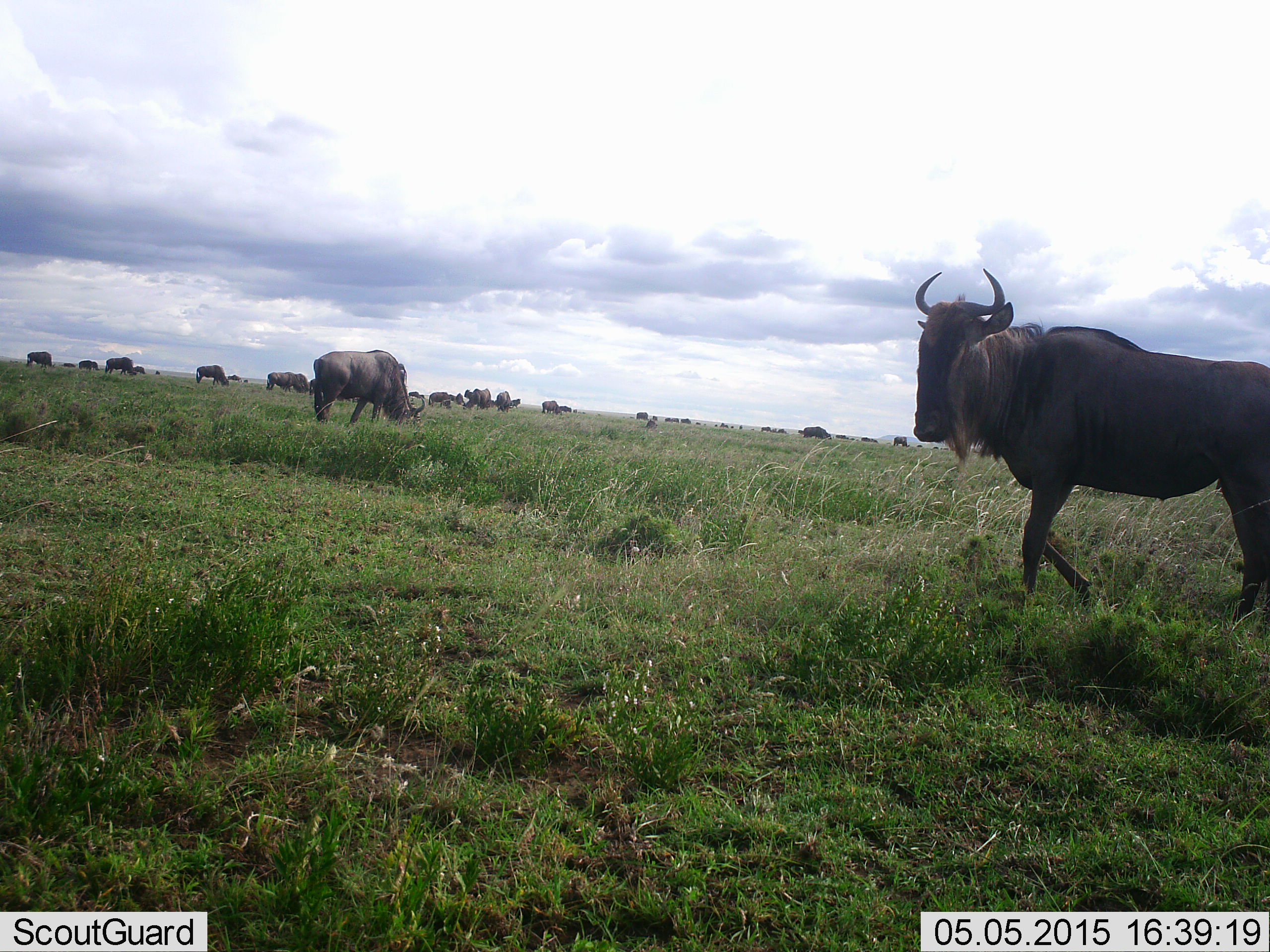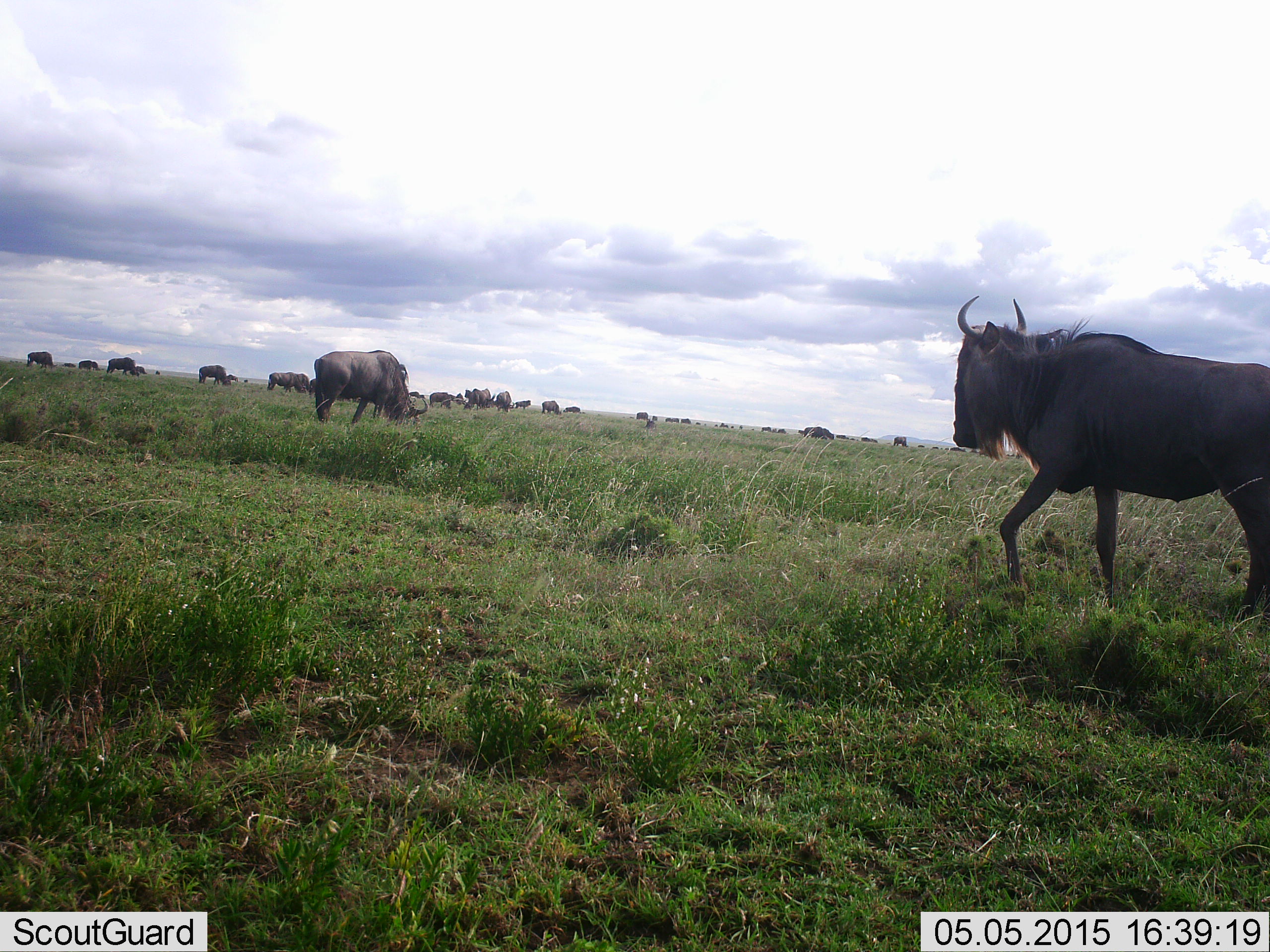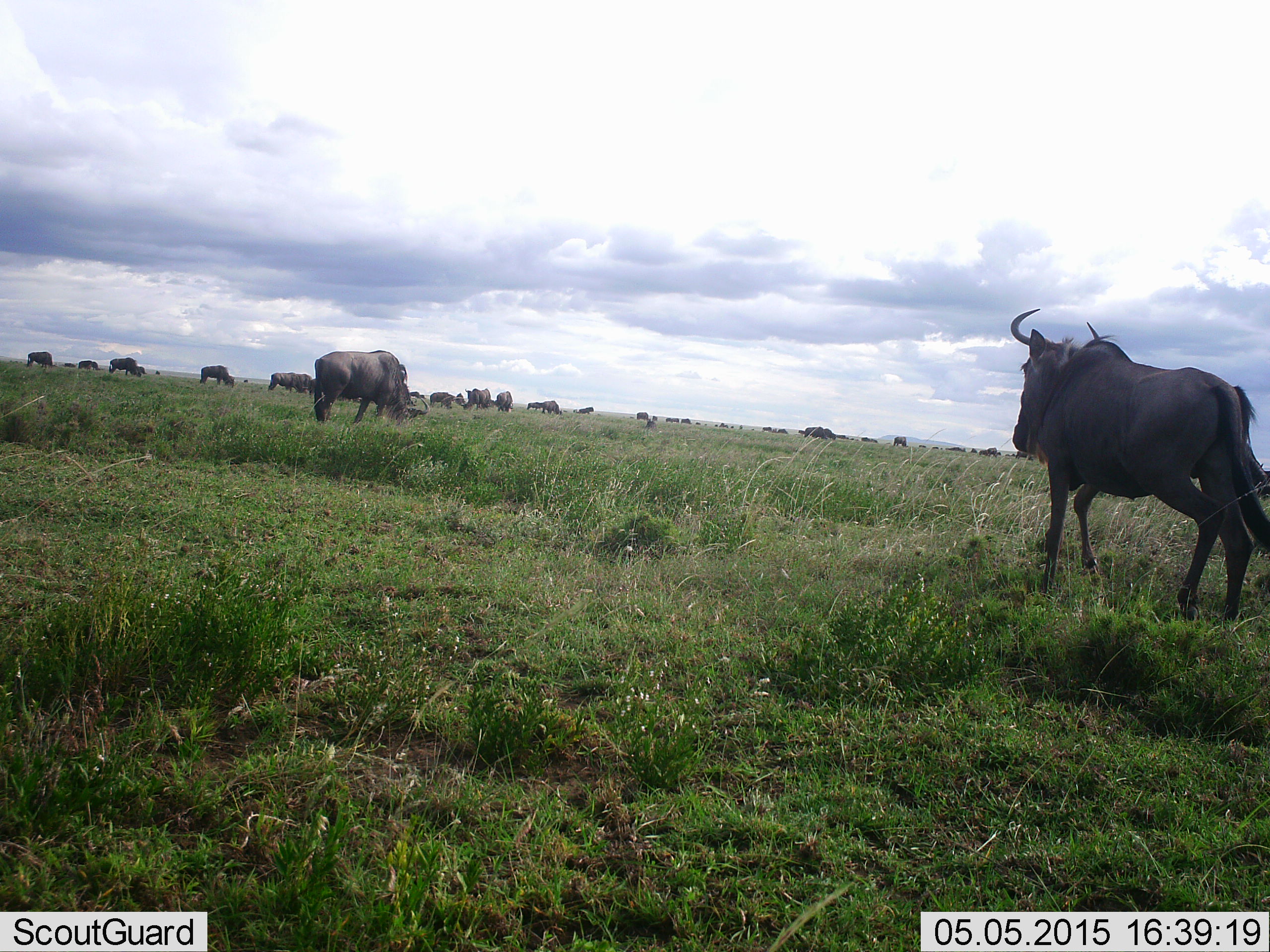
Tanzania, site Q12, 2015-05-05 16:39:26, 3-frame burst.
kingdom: Animalia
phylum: Chordata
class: Mammalia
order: Artiodactyla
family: Bovidae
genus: Connochaetes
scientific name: Connochaetes taurinus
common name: blue wildebeest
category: wildebeest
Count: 11-50.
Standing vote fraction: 50%.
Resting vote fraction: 10%.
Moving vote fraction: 60%.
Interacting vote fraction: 10%.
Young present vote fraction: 10%.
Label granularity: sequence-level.